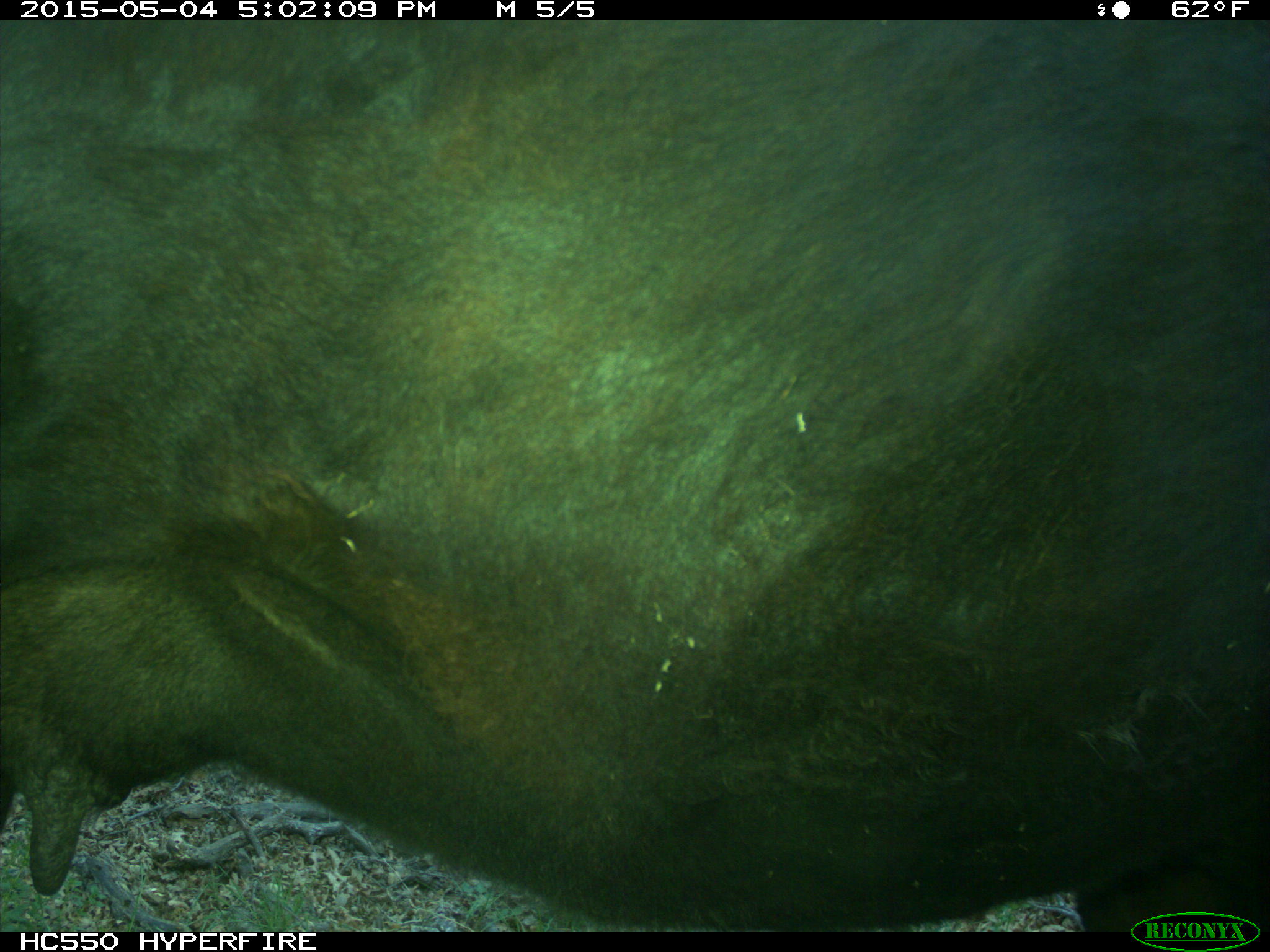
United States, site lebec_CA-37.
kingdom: Animalia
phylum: Chordata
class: Mammalia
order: Artiodactyla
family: Bovidae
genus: Bos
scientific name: Bos taurus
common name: domestic cow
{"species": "Bos taurus (domestic cow)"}